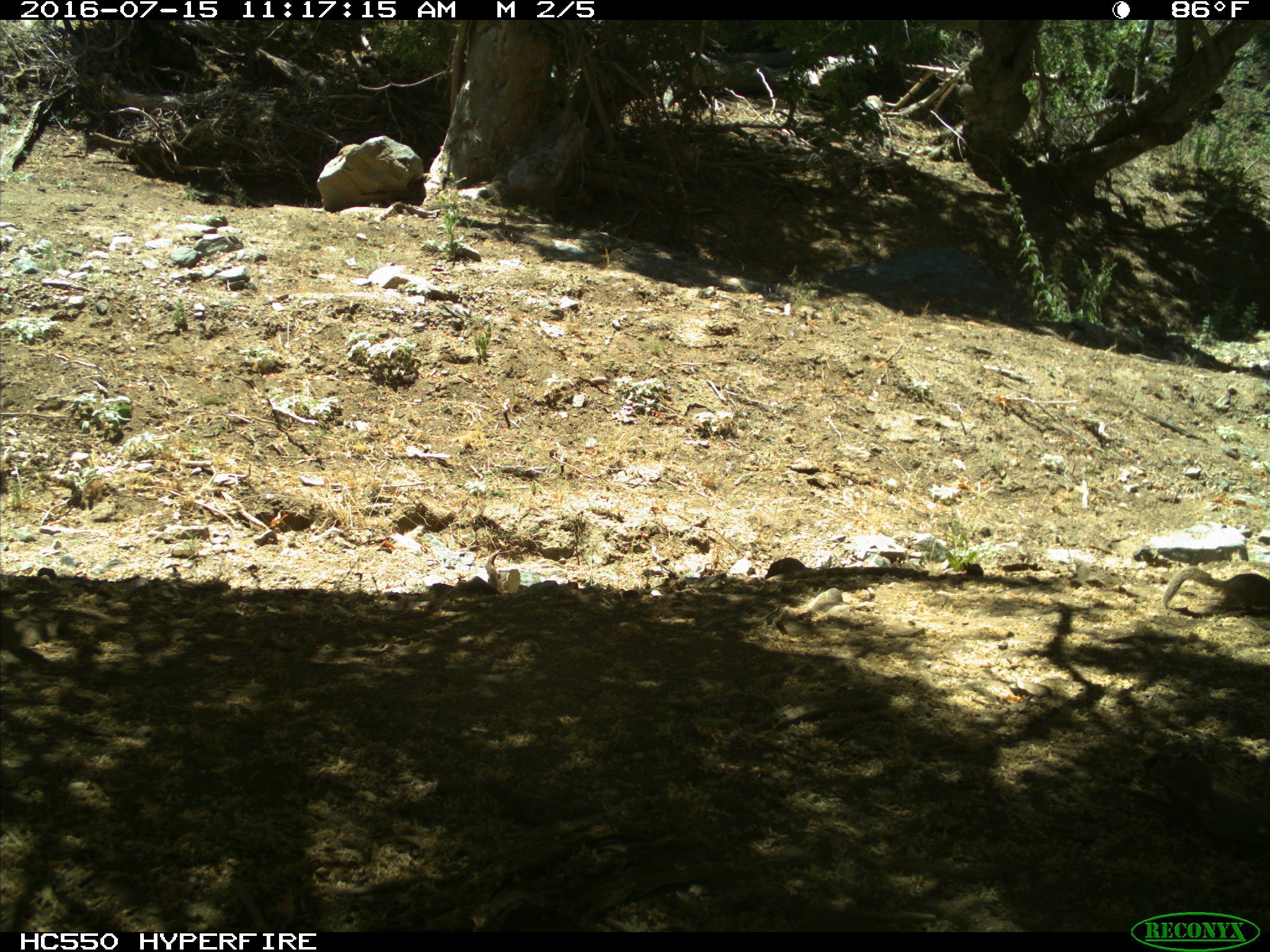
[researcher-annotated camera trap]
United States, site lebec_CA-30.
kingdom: Animalia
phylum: Chordata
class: Mammalia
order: Rodentia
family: Sciuridae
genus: Otospermophilus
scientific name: Otospermophilus beecheyi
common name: california ground squirrel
Otospermophilus beecheyi (california ground squirrel).